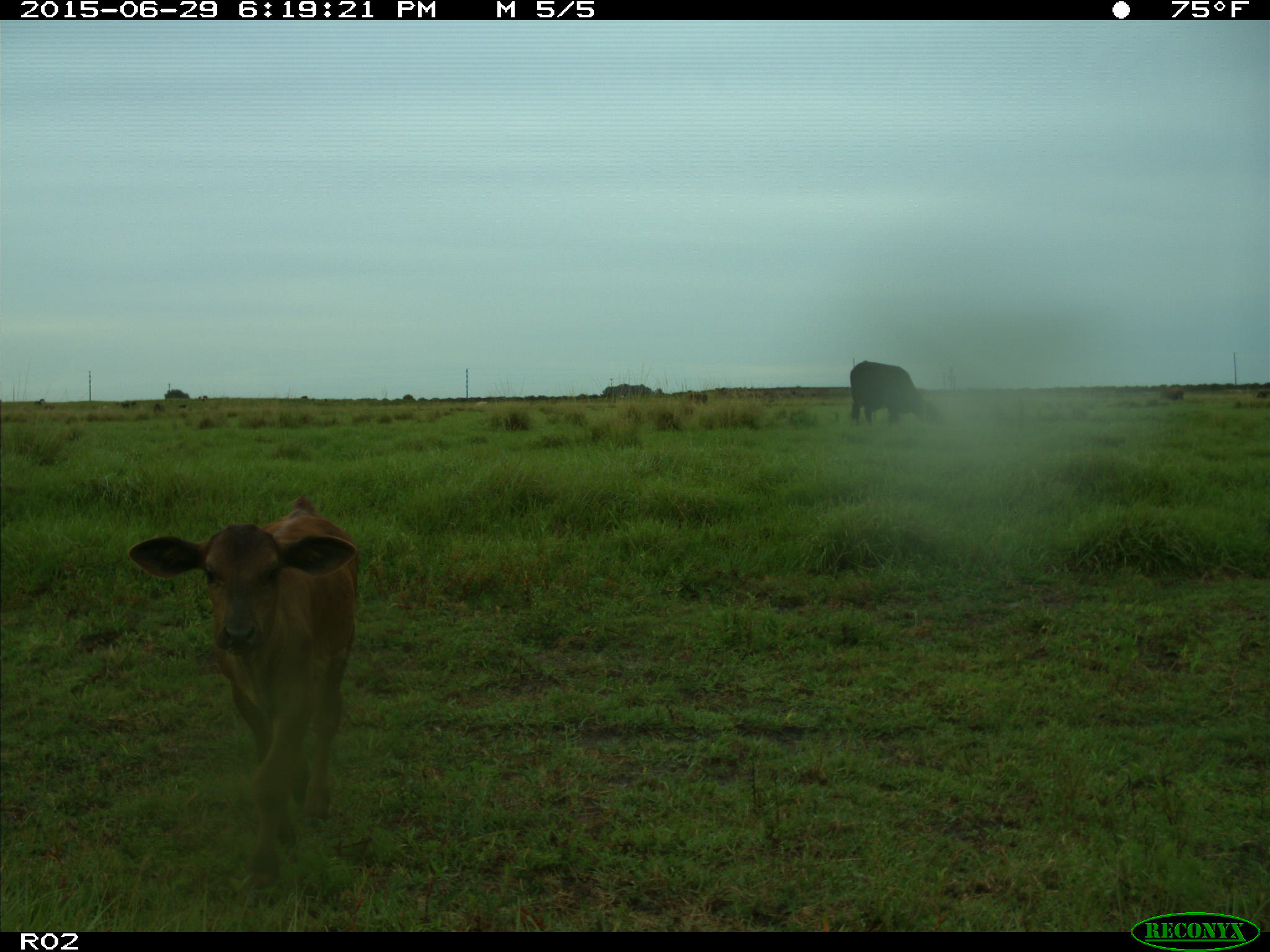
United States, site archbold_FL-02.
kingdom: Animalia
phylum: Chordata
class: Mammalia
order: Artiodactyla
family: Bovidae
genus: Bos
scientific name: Bos taurus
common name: domestic cow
Bos taurus (domestic cow).